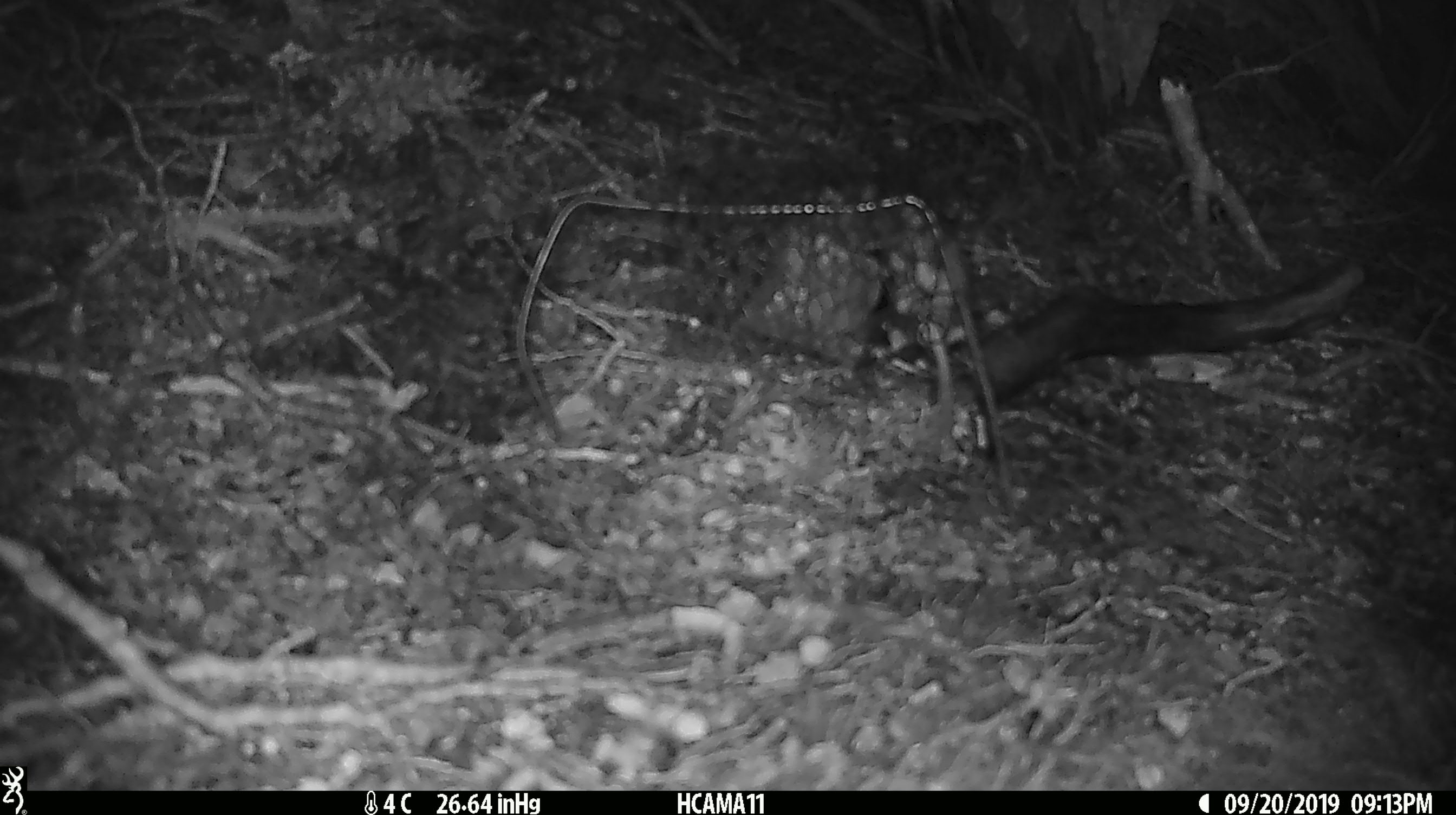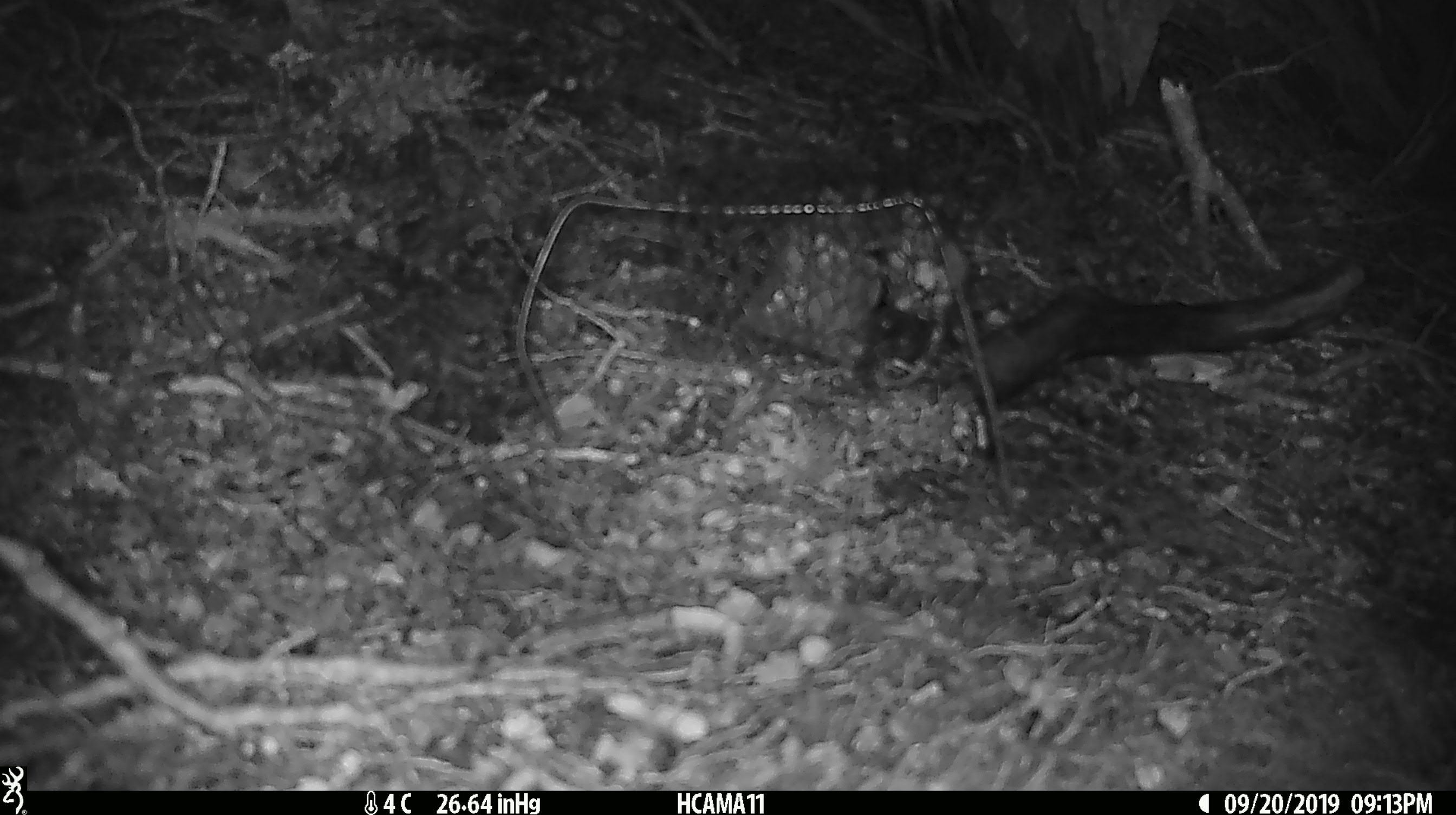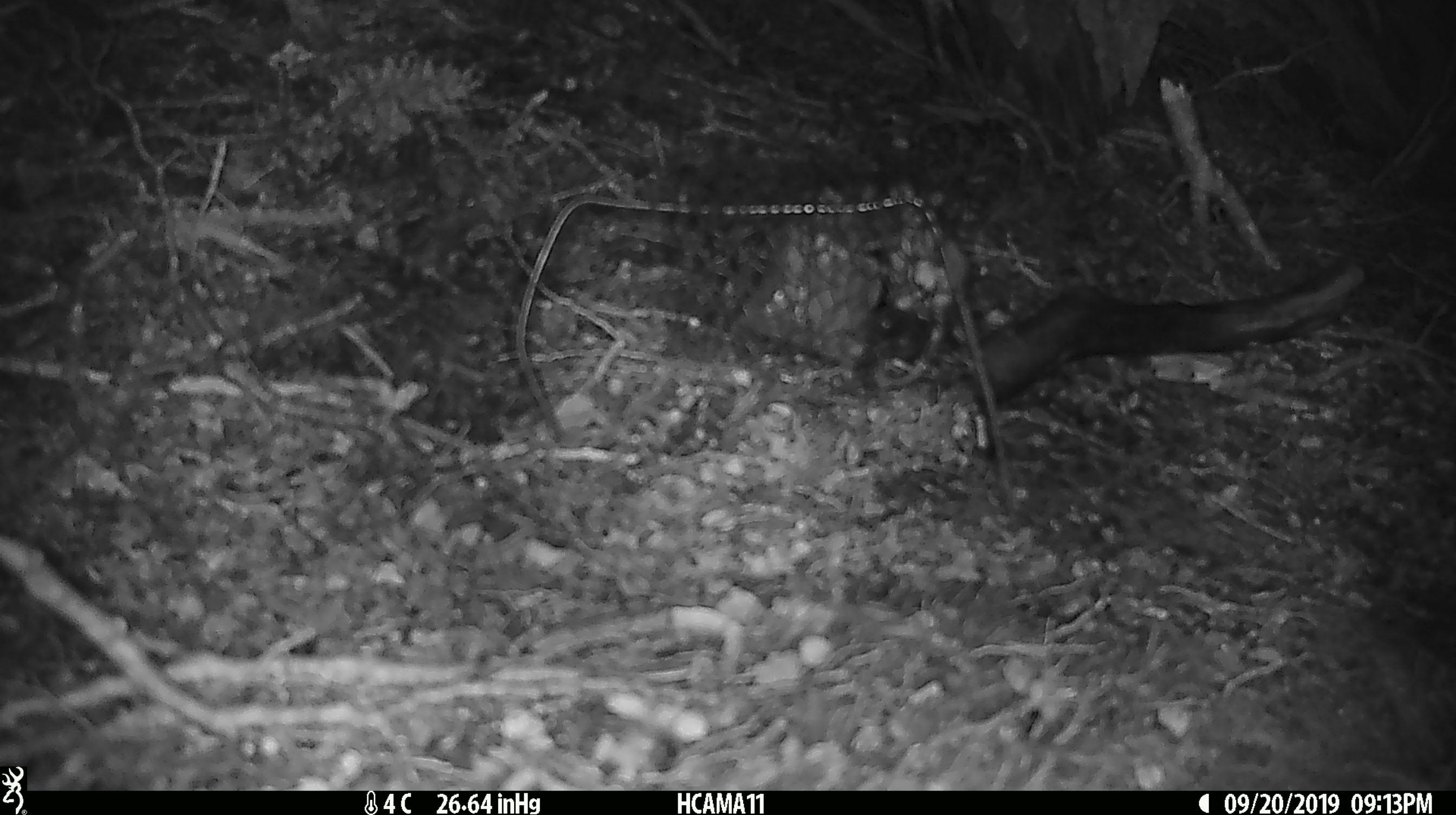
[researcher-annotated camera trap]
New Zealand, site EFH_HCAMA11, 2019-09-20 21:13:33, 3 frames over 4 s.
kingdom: Animalia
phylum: Chordata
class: Mammalia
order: Rodentia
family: Muridae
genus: Mus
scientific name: Mus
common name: mouse